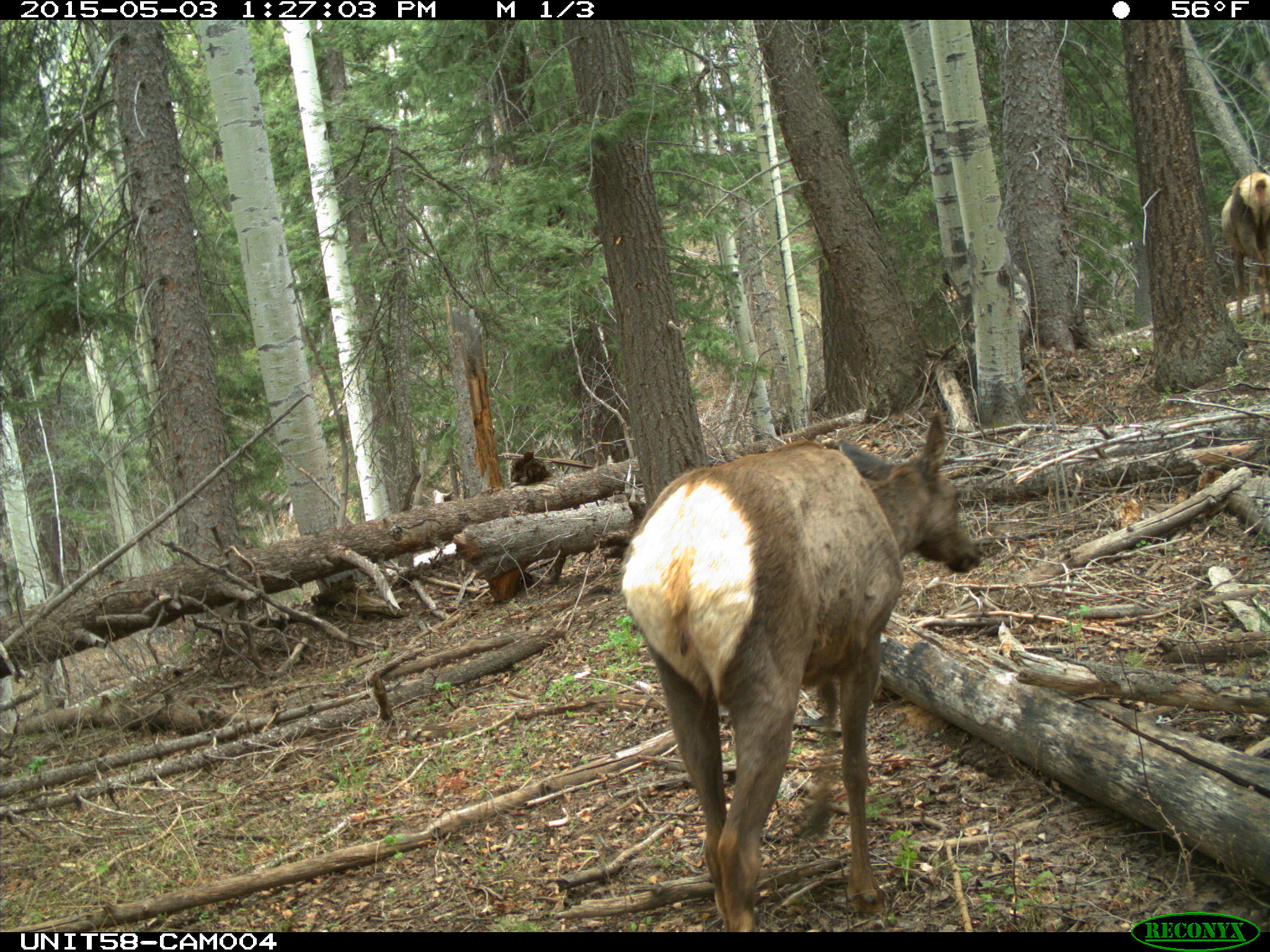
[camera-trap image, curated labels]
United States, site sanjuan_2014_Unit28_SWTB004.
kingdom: Animalia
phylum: Chordata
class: Mammalia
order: Artiodactyla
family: Cervidae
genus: Cervus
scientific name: Cervus elaphus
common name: red deer